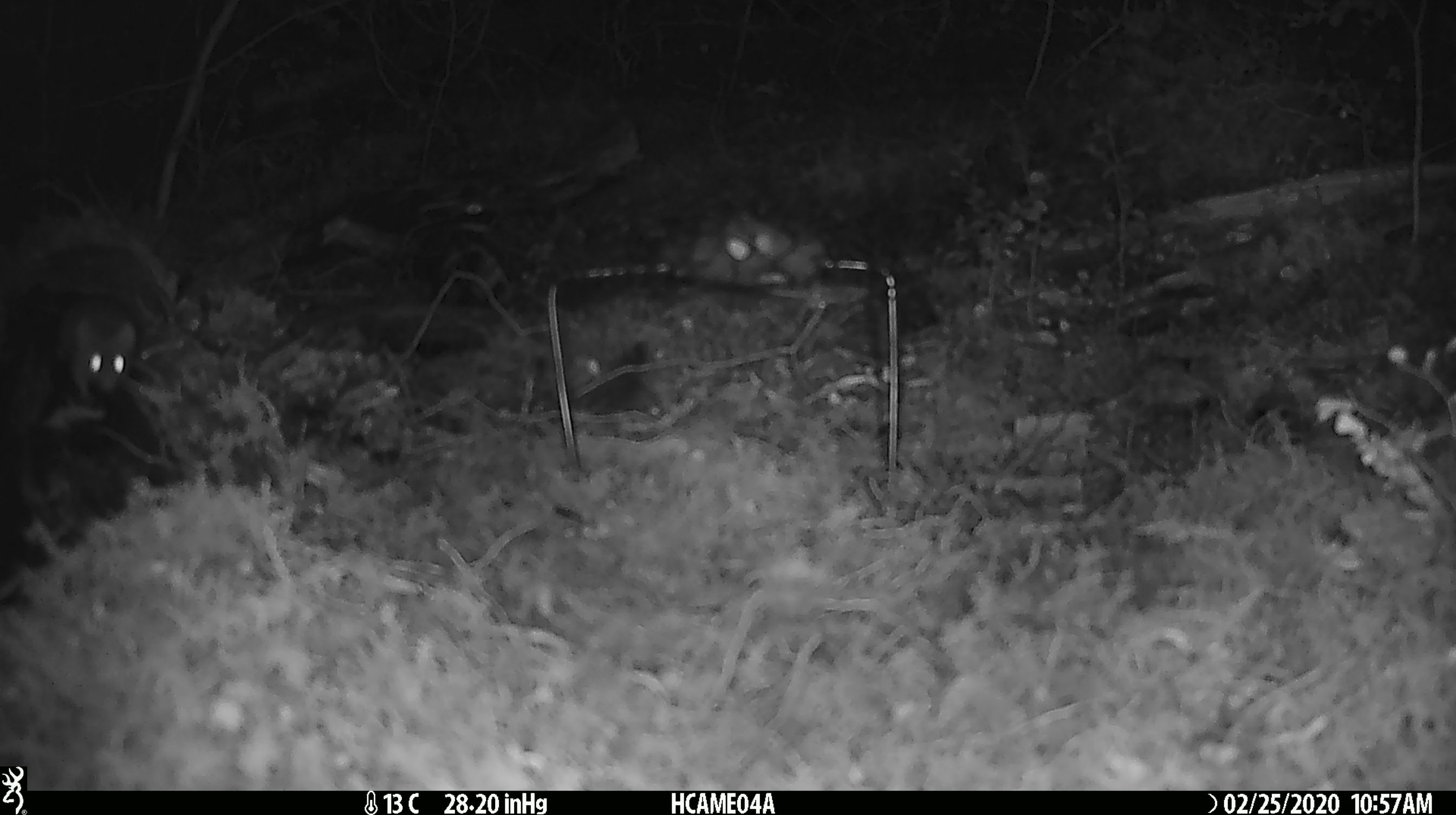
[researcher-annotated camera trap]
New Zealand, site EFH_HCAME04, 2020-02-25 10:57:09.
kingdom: Animalia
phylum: Chordata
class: Mammalia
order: Rodentia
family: Muridae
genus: Mus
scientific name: Mus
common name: mouse